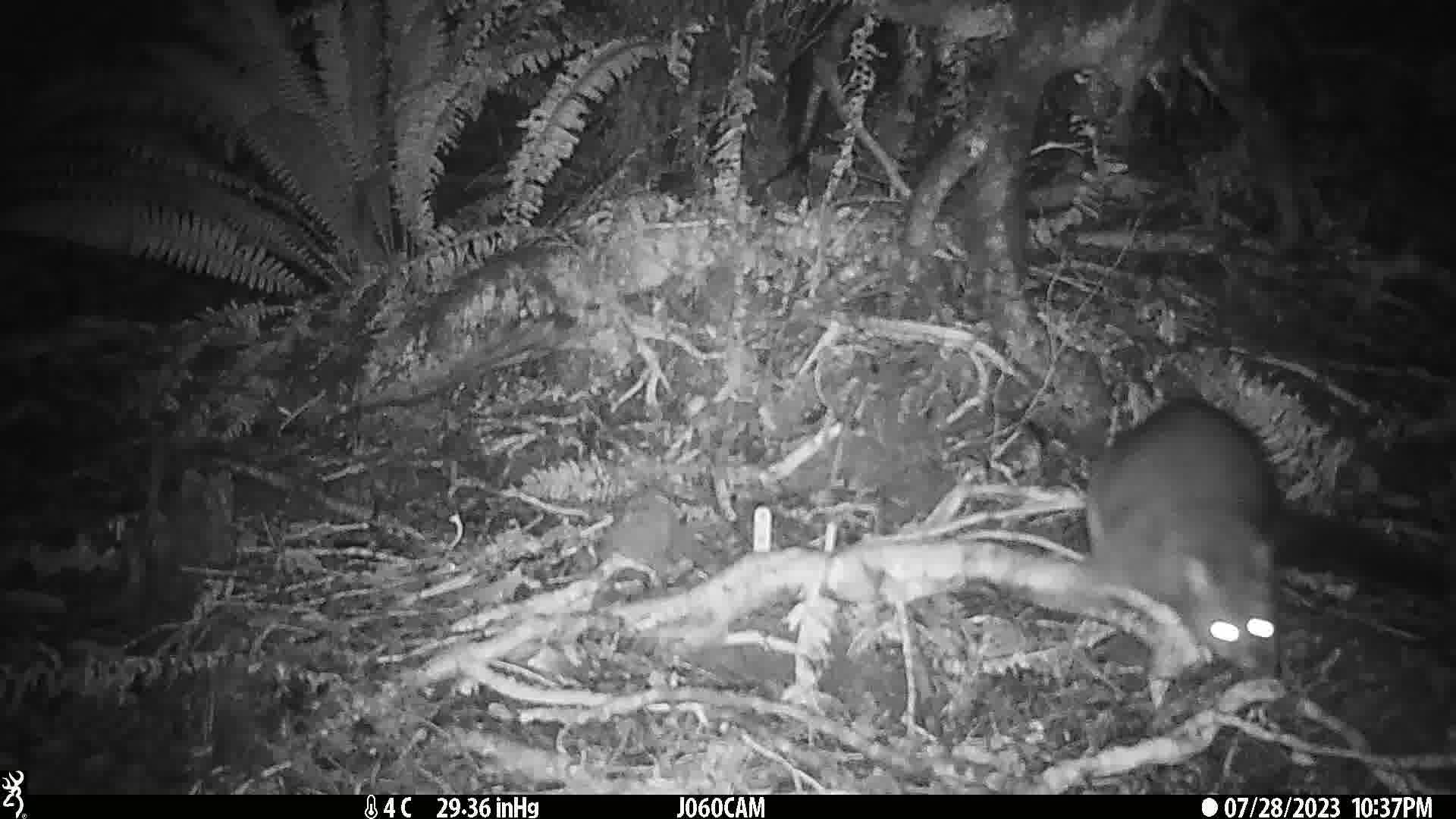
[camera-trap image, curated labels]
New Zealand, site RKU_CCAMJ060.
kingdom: Animalia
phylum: Chordata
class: Mammalia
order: Diprotodontia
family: Phalangeridae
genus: Trichosurus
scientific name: Trichosurus vulpecula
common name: common brushtail possum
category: possum